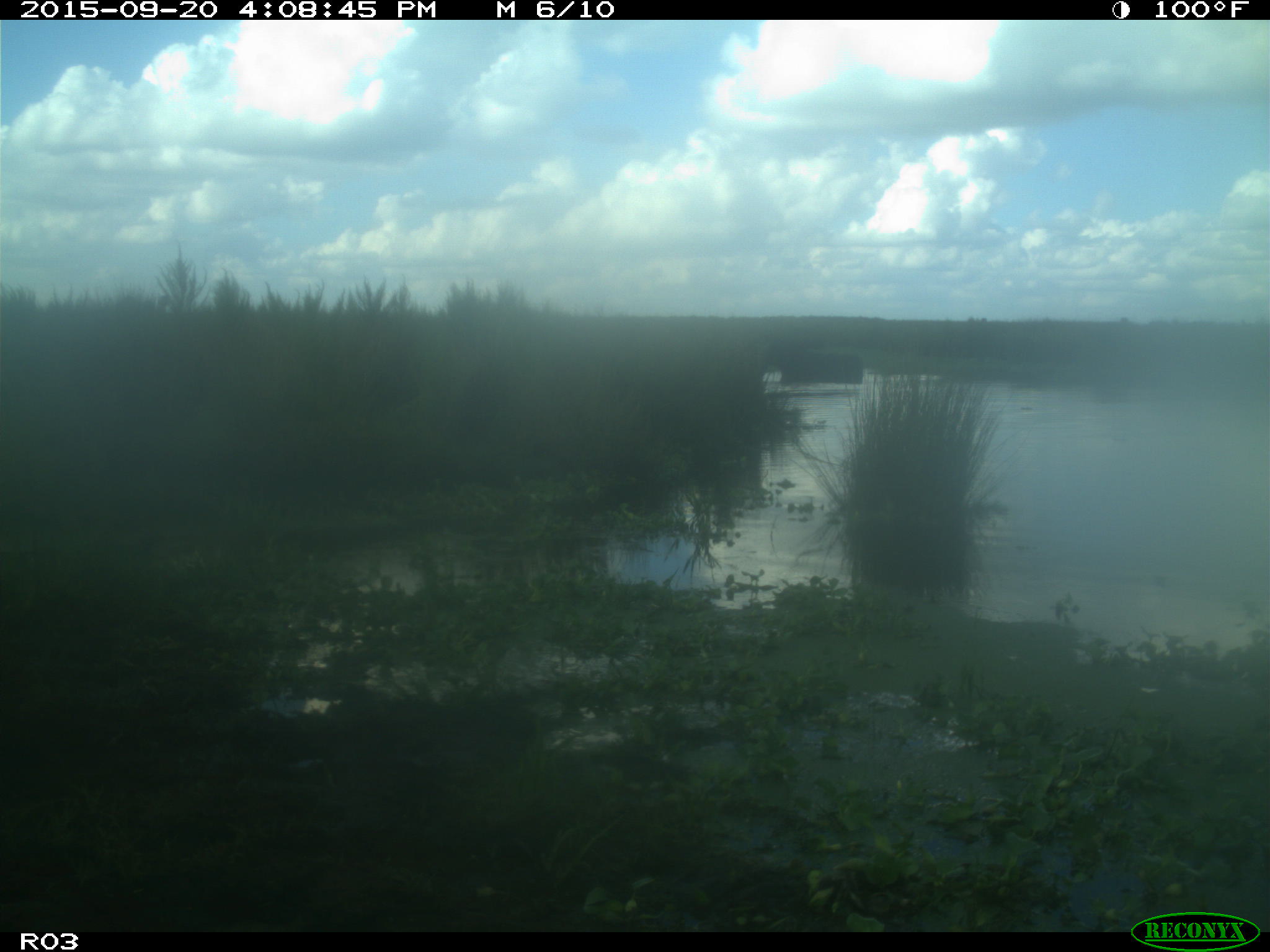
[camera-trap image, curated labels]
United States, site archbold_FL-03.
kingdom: Animalia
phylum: Chordata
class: Mammalia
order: Artiodactyla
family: Bovidae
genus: Bos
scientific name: Bos taurus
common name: domestic cow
Bos taurus (domestic cow).